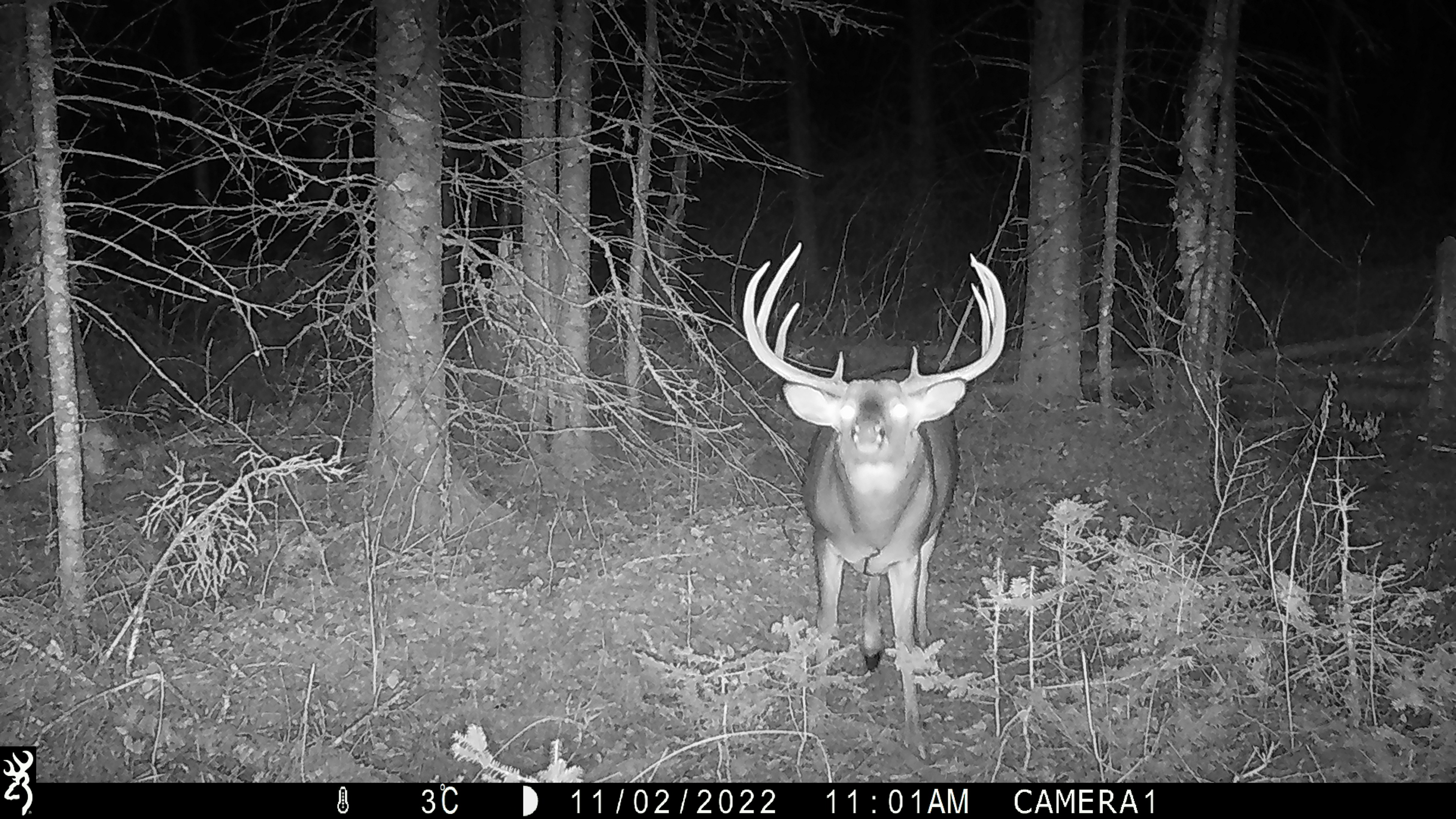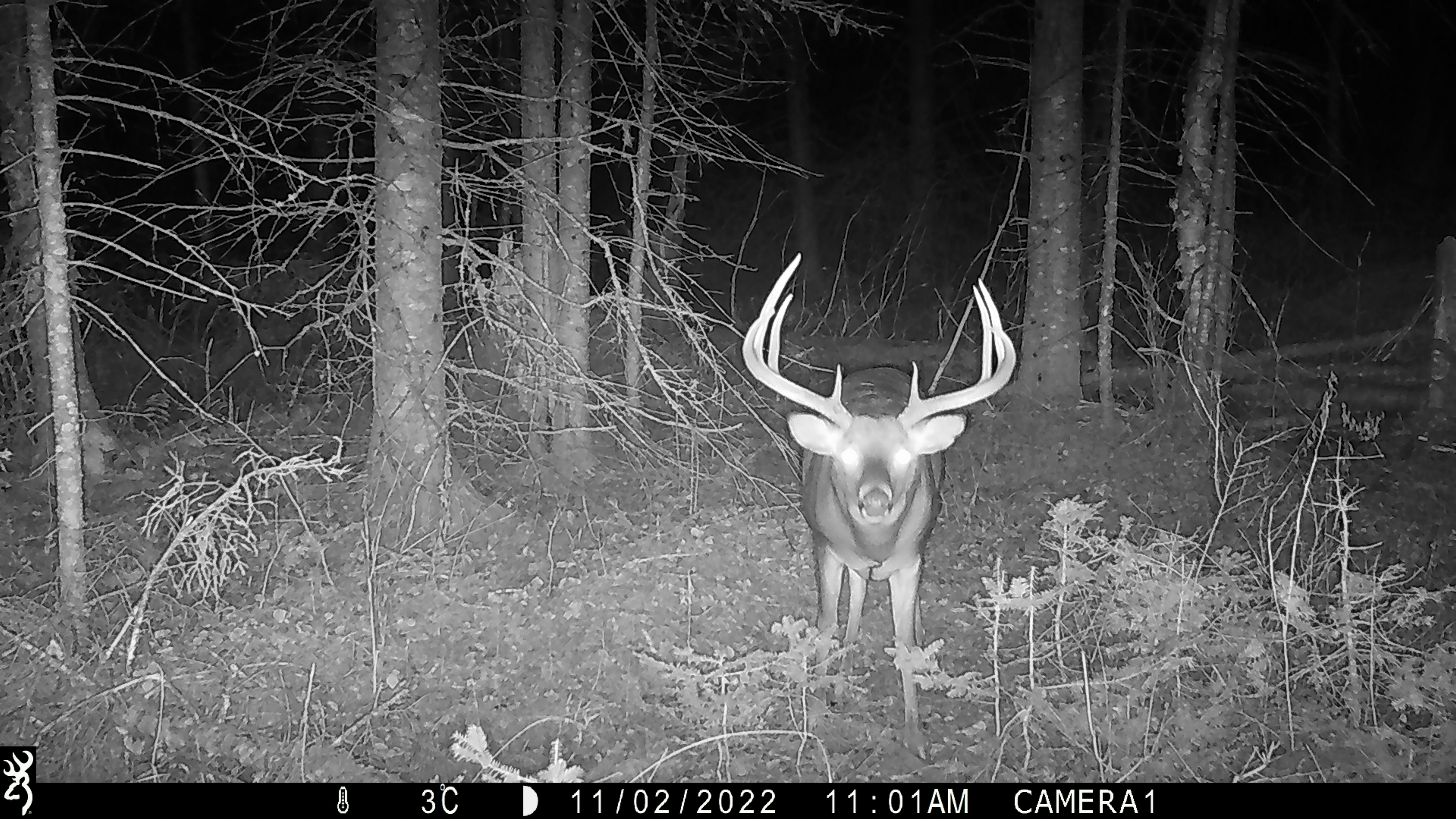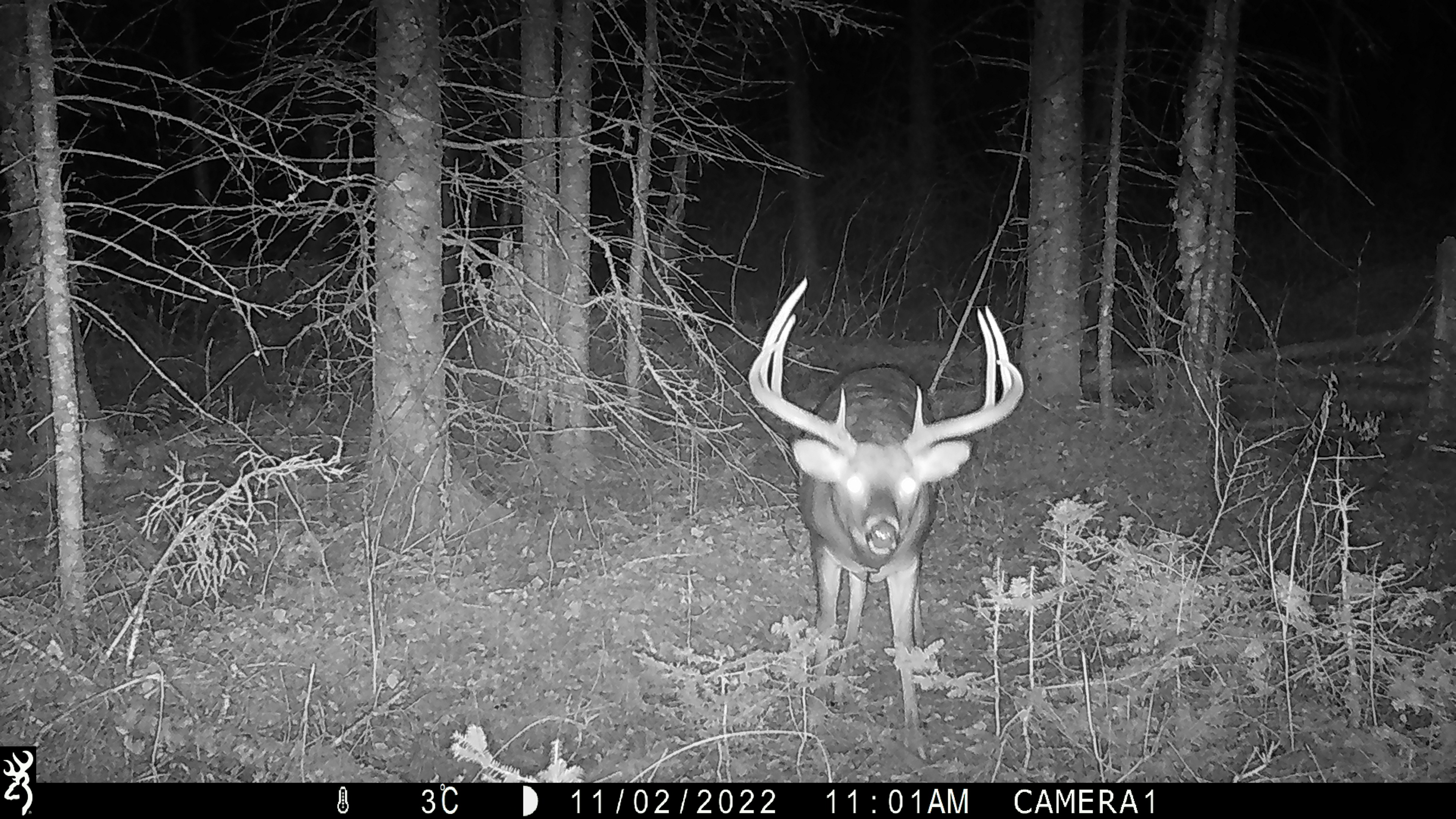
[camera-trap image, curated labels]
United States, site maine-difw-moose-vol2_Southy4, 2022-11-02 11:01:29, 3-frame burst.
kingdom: Animalia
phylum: Chordata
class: Mammalia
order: Artiodactyla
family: Cervidae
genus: Odocoileus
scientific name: Odocoileus virginianus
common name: white-tailed deer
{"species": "white-tailed deer (Odocoileus virginianus)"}